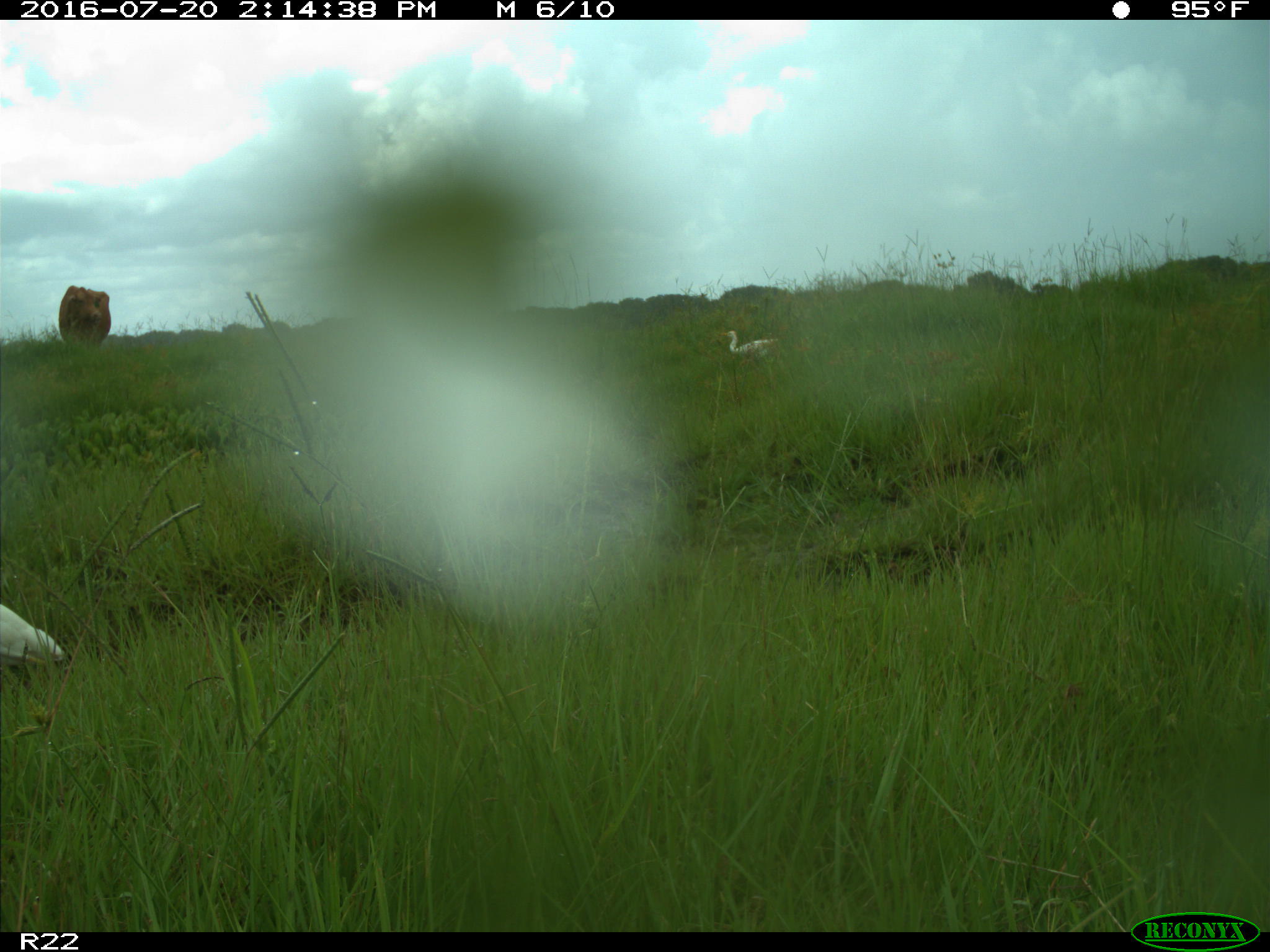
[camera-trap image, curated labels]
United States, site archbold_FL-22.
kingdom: Animalia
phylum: Chordata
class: Mammalia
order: Artiodactyla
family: Bovidae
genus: Bos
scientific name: Bos taurus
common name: domestic cow